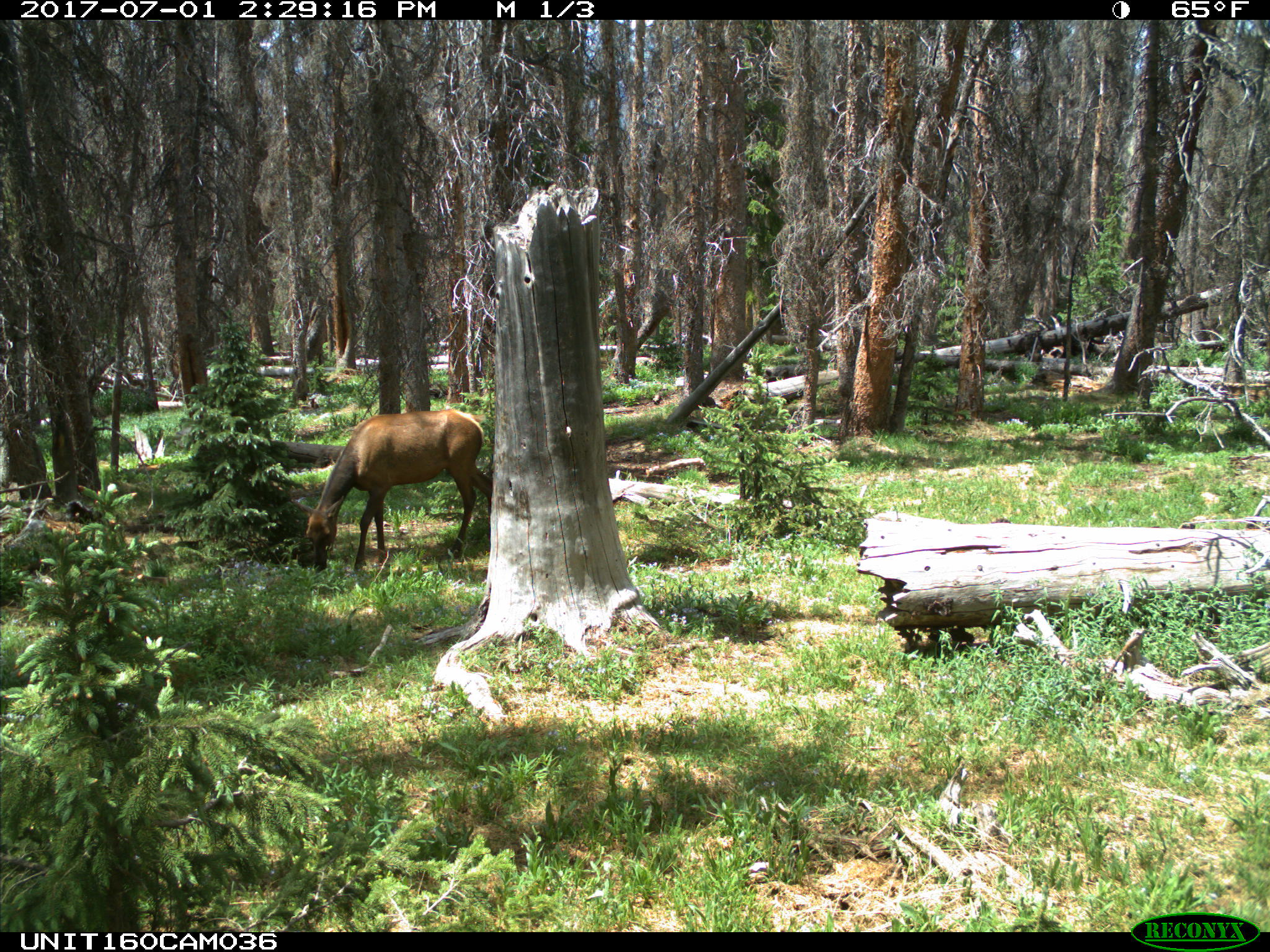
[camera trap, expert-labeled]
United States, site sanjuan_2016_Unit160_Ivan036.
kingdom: Animalia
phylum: Chordata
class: Mammalia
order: Artiodactyla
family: Cervidae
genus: Cervus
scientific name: Cervus elaphus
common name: red deer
Cervus elaphus (red deer).